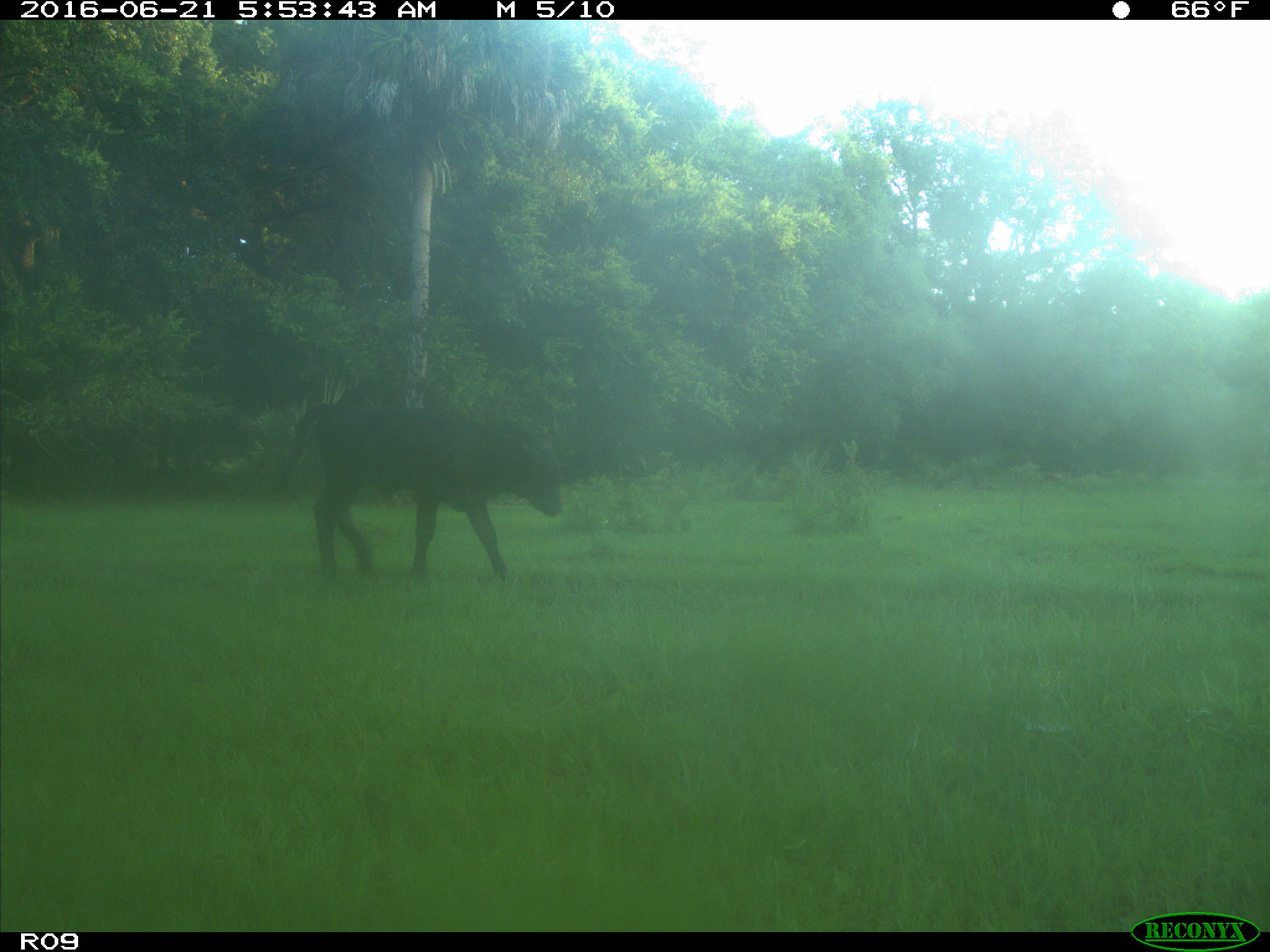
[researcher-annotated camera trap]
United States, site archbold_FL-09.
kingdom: Animalia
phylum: Chordata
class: Mammalia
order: Artiodactyla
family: Bovidae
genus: Bos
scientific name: Bos taurus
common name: domestic cow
Bos taurus (domestic cow).